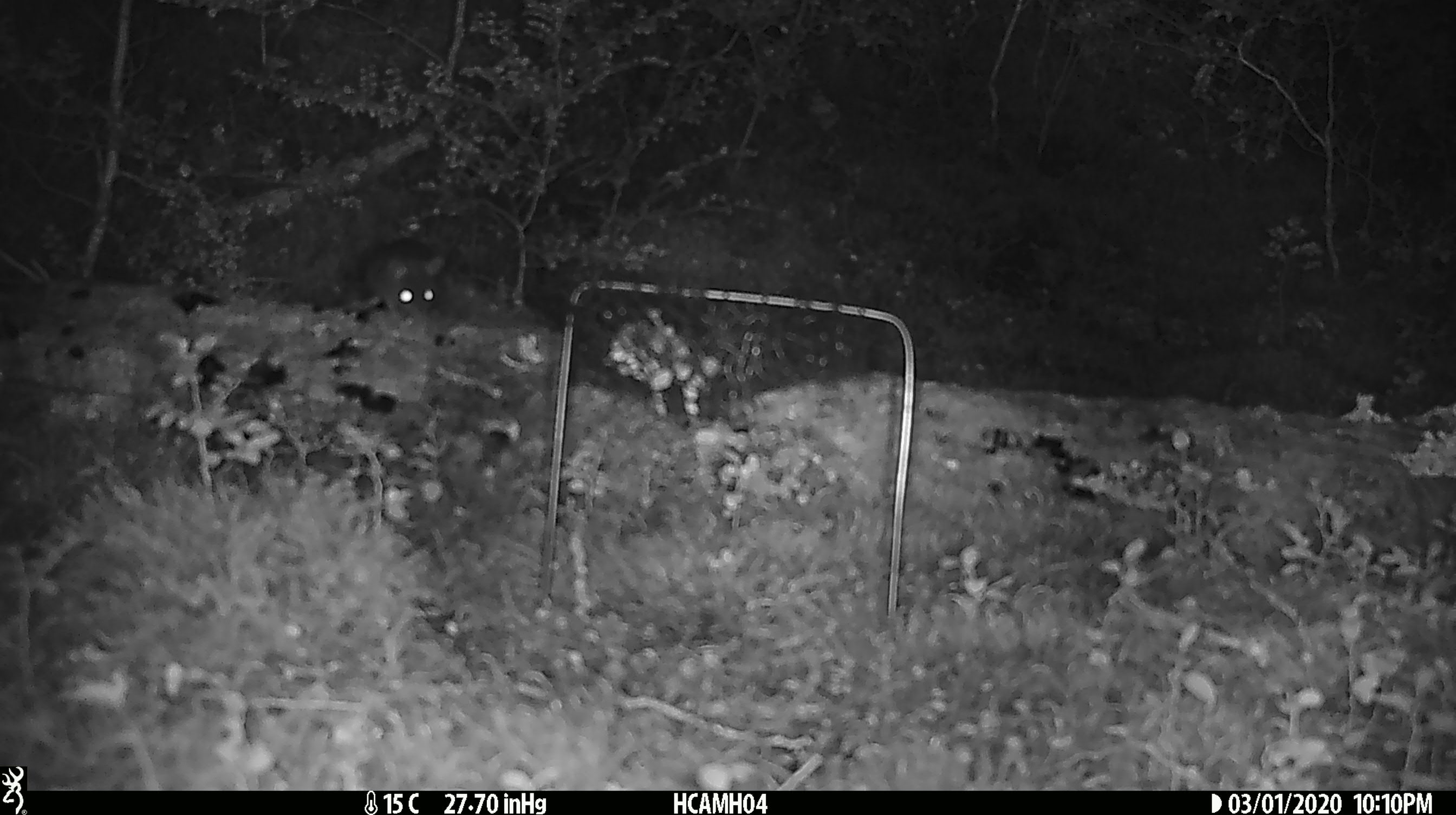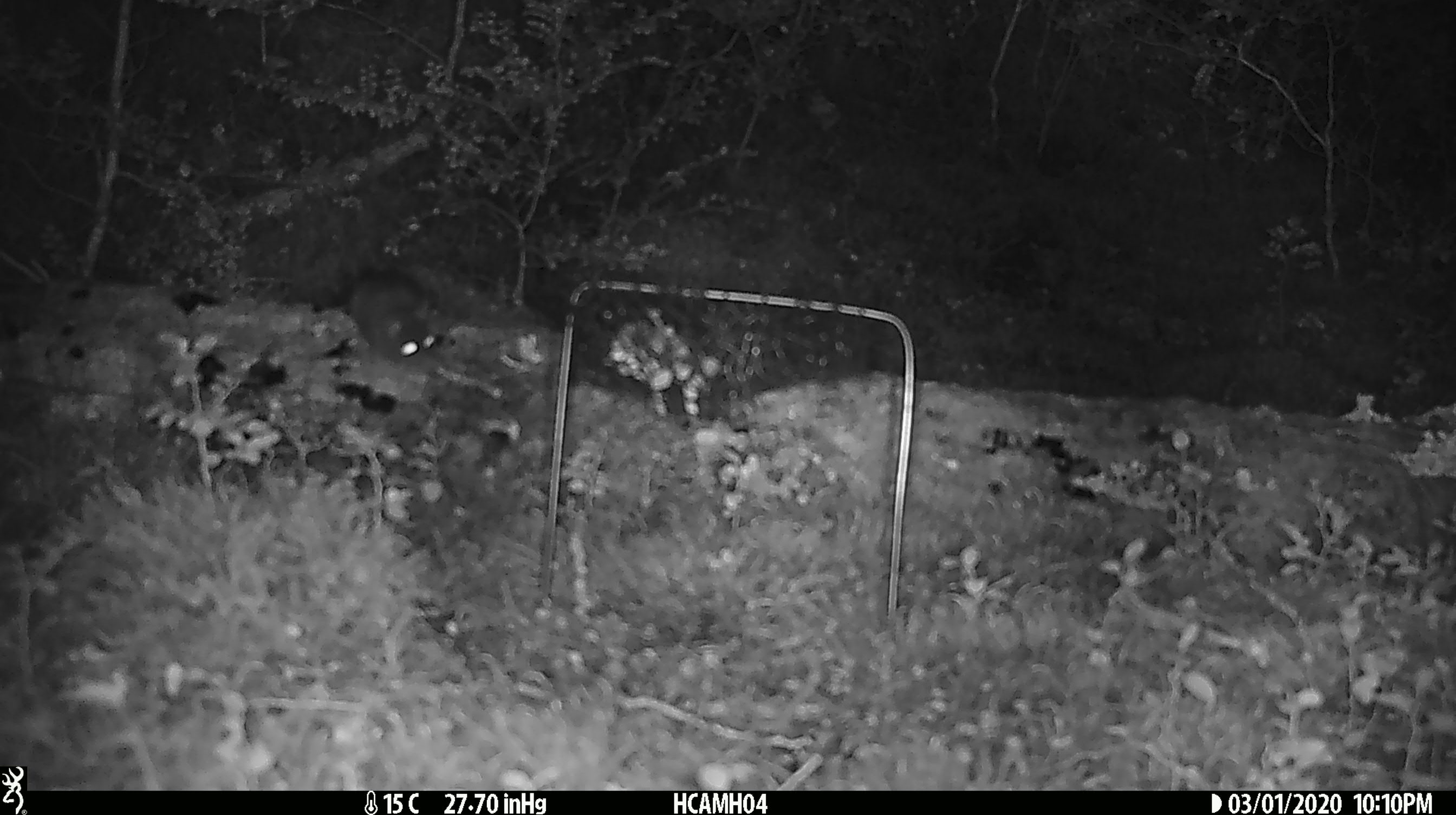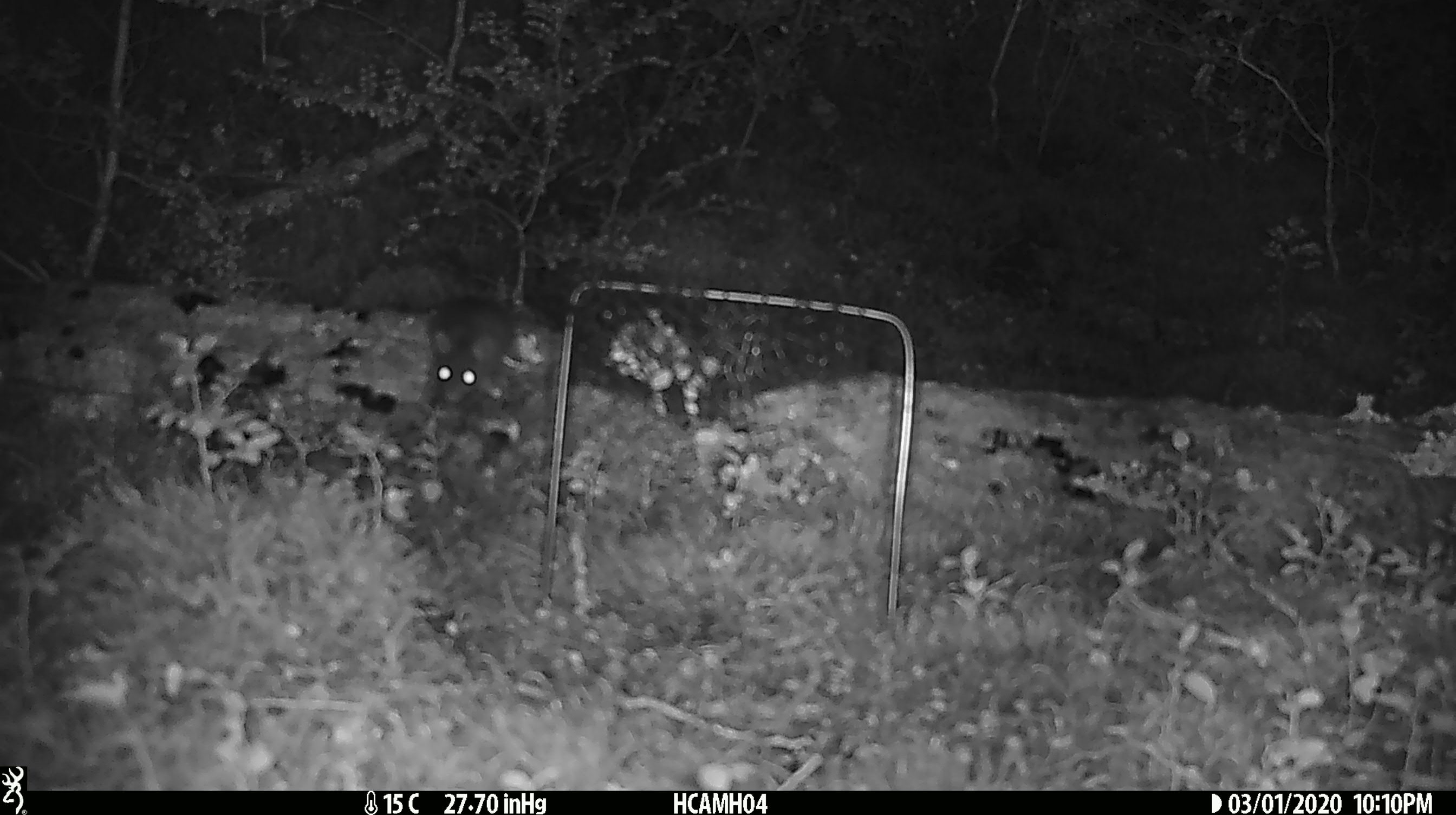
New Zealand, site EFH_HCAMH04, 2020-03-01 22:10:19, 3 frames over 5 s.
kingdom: Animalia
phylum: Chordata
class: Mammalia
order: Rodentia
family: Muridae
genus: Mus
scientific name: Mus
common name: mouse